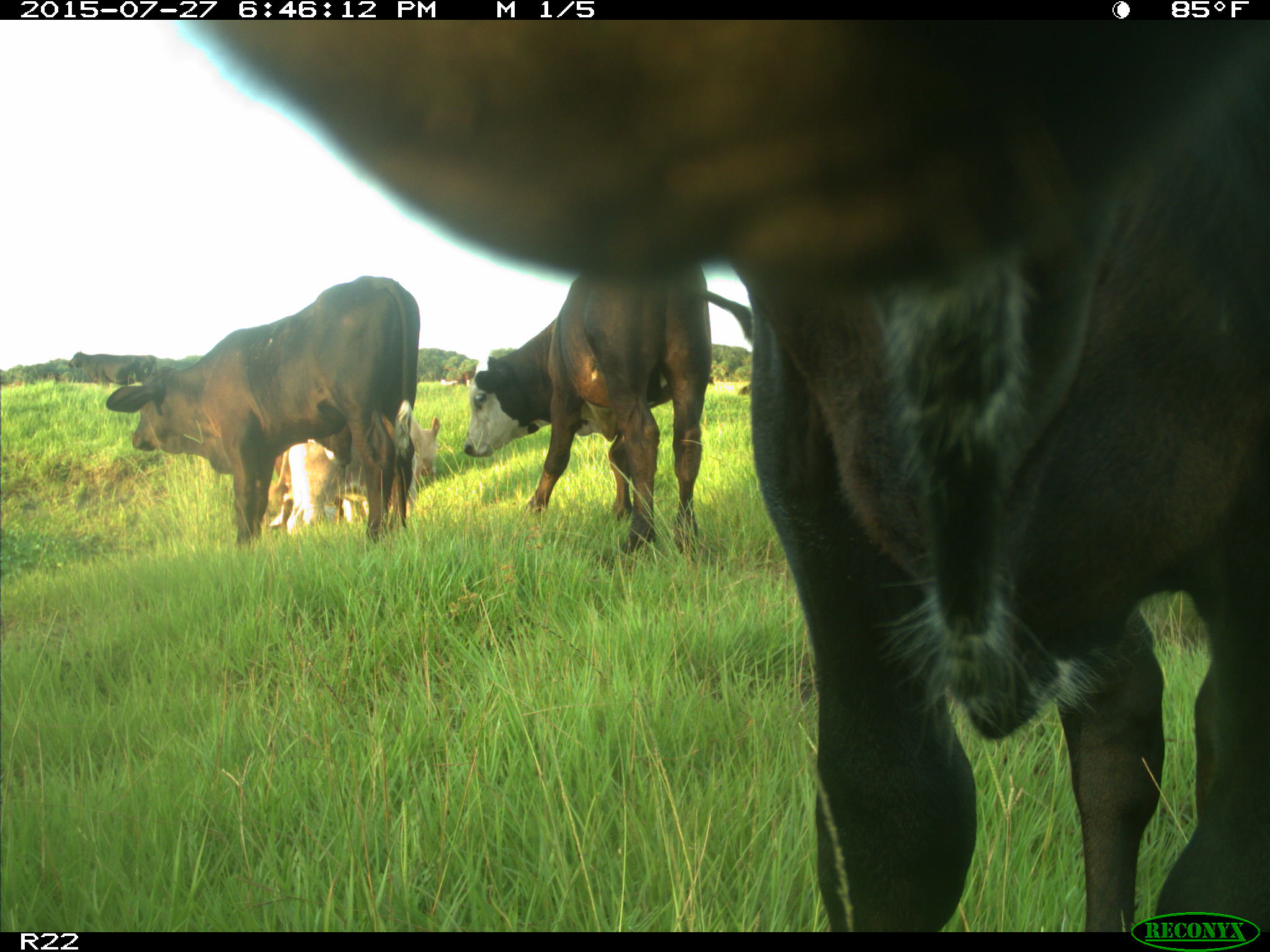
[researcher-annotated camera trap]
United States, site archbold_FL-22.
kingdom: Animalia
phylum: Chordata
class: Mammalia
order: Artiodactyla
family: Bovidae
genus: Bos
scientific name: Bos taurus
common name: domestic cow